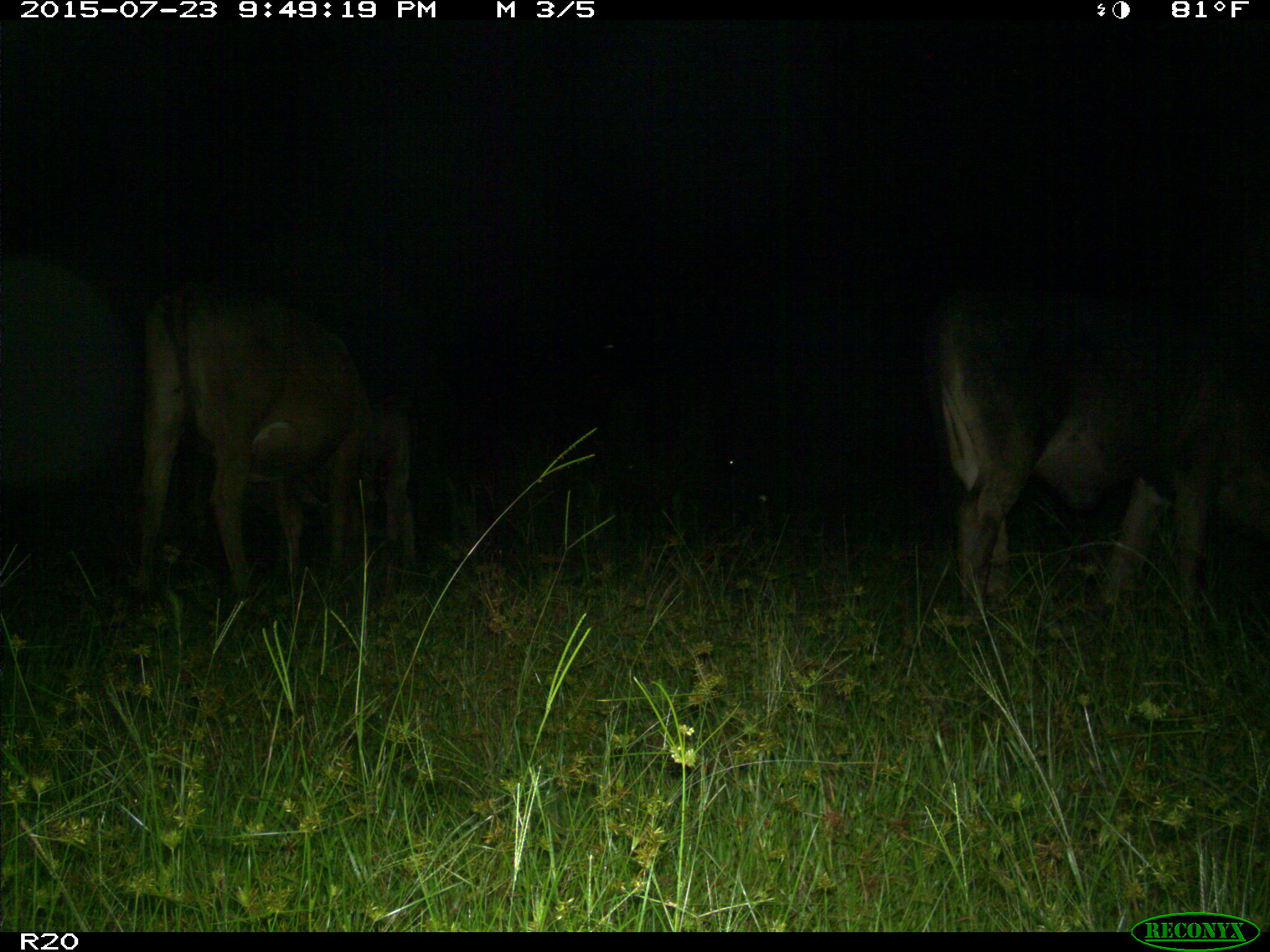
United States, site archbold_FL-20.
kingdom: Animalia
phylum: Chordata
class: Mammalia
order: Artiodactyla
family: Bovidae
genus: Bos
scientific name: Bos taurus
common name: domestic cow